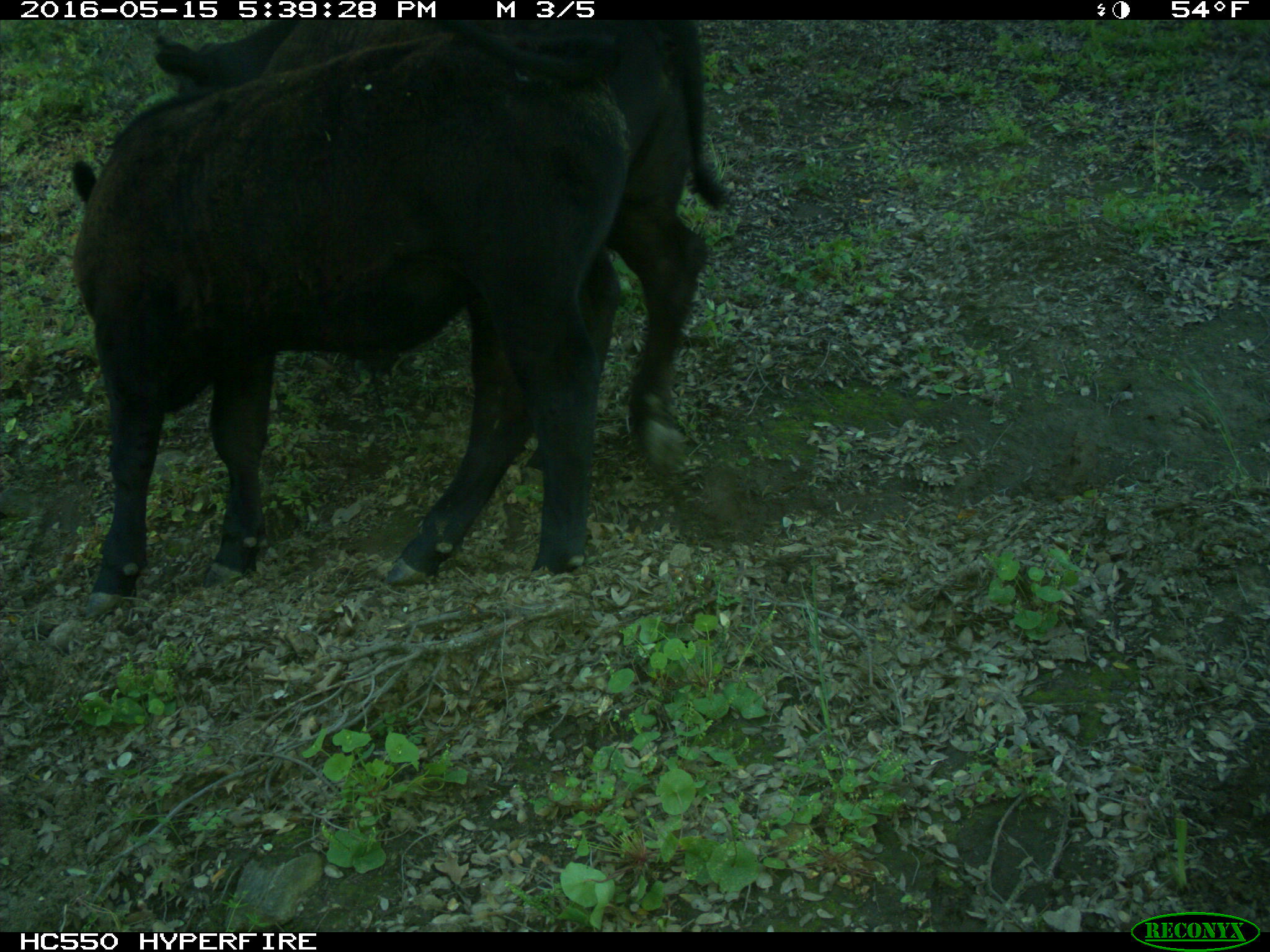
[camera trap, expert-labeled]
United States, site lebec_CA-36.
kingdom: Animalia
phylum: Chordata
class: Mammalia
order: Artiodactyla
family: Bovidae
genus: Bos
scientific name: Bos taurus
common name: domestic cow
Bos taurus (domestic cow).